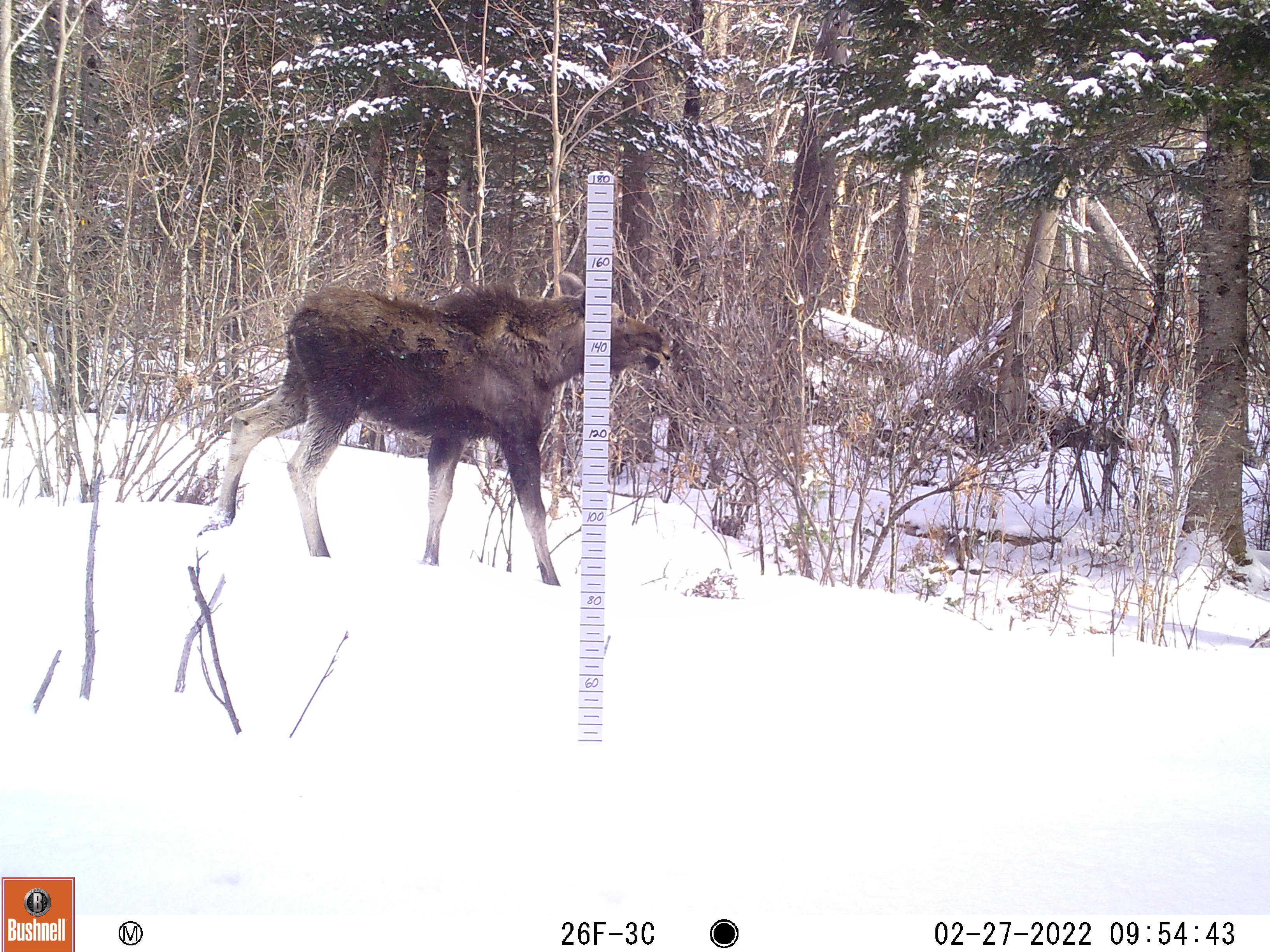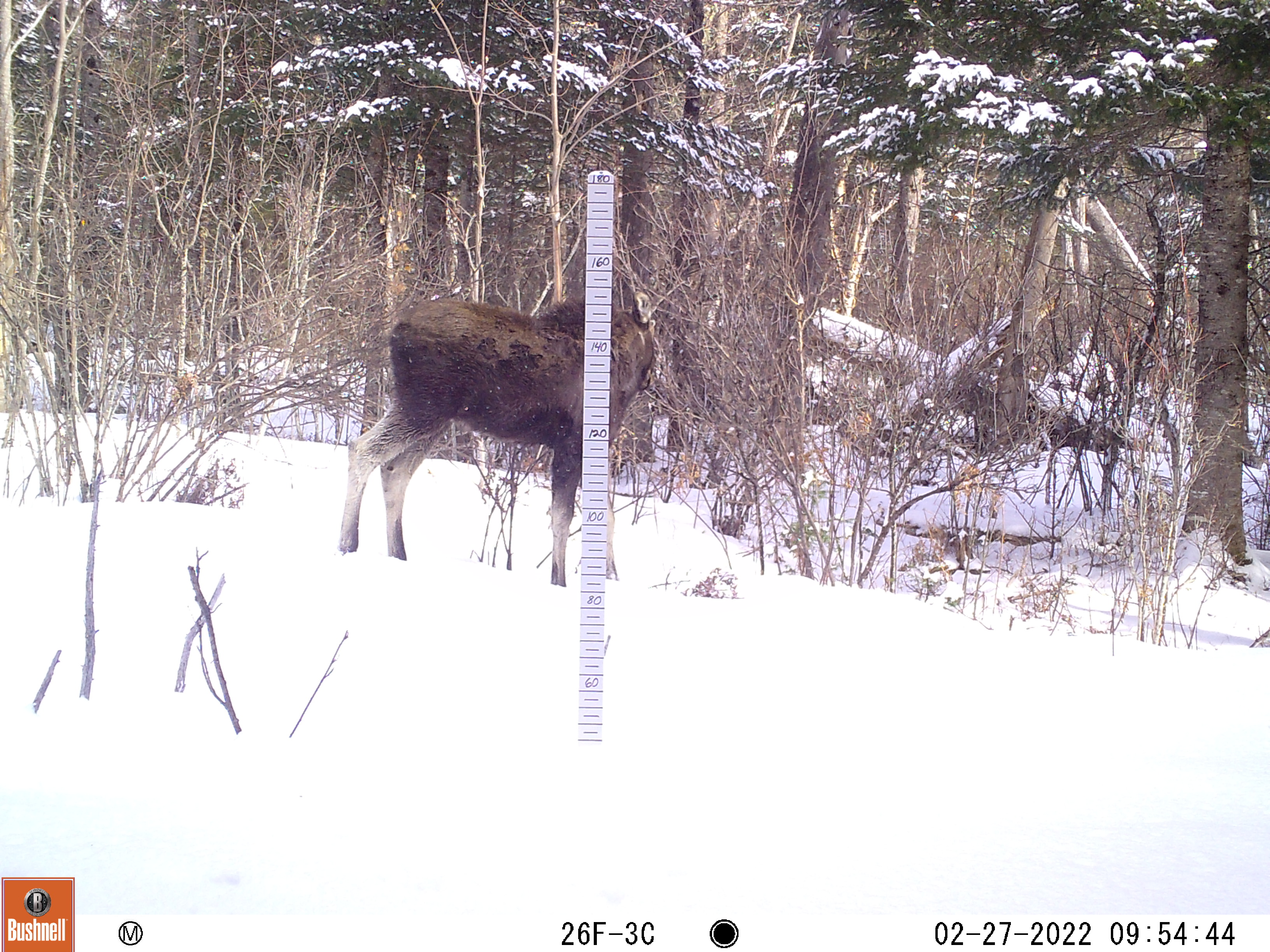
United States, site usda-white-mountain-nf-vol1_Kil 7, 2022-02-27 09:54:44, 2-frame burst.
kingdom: Animalia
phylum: Chordata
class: Mammalia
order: Artiodactyla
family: Cervidae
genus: Alces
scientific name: Alces alces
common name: moose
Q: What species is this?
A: Moose (Alces alces).